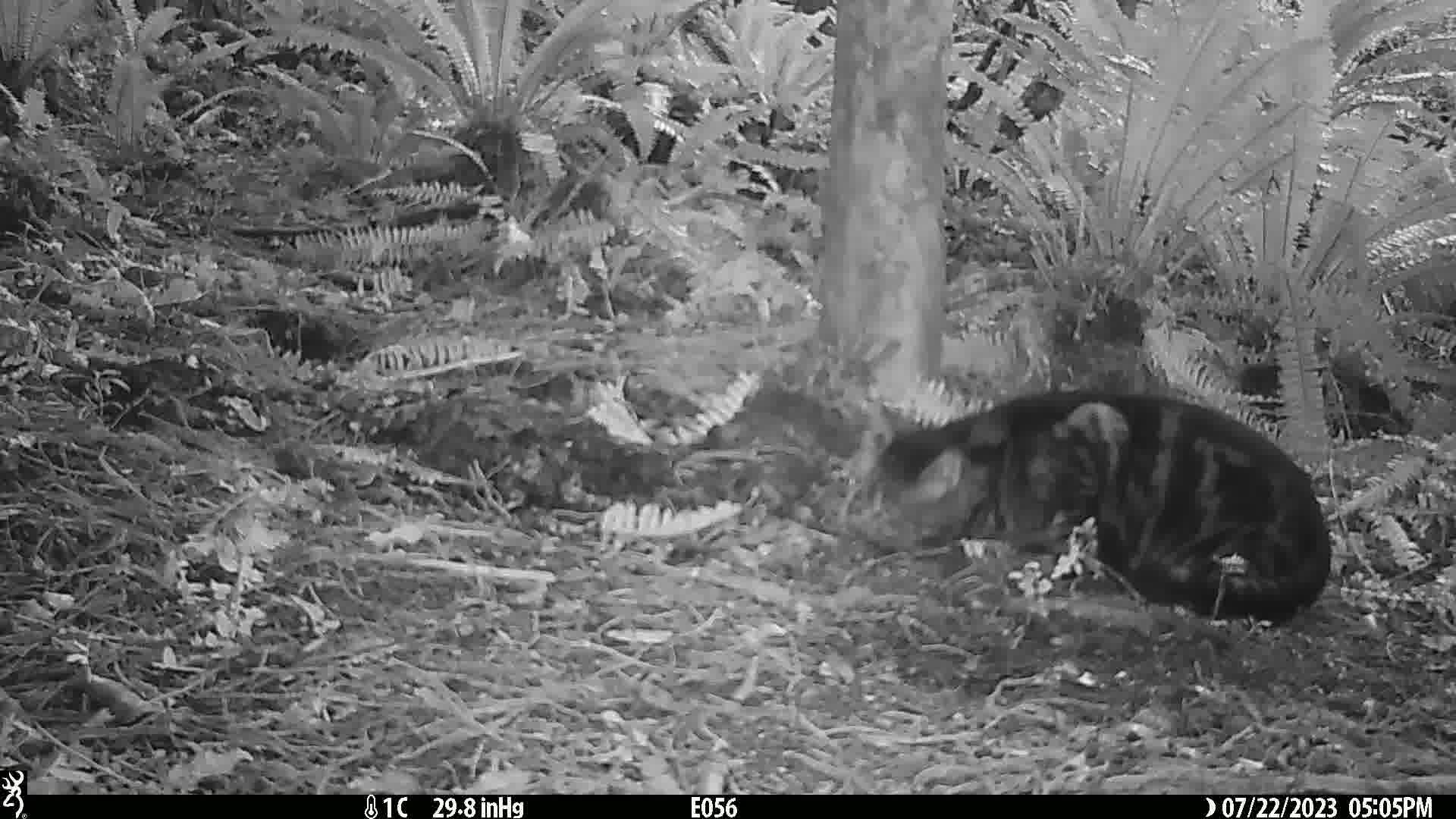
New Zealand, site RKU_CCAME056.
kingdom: Animalia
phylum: Chordata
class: Mammalia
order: Carnivora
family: Felidae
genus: Felis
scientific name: Felis catus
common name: domestic cat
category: cat